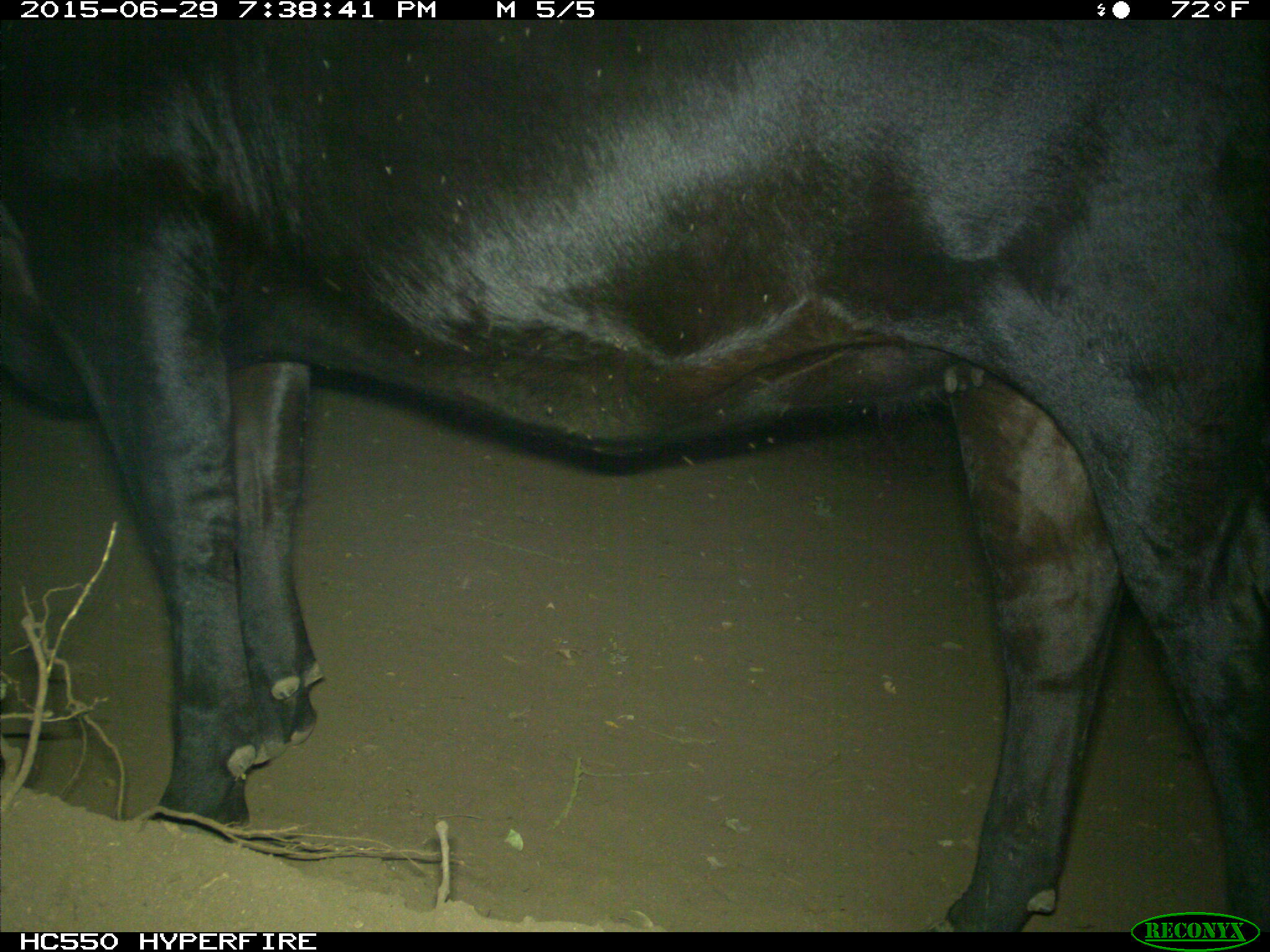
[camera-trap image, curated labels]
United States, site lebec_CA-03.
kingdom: Animalia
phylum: Chordata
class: Mammalia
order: Artiodactyla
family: Bovidae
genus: Bos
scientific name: Bos taurus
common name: domestic cow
Bos taurus (domestic cow).